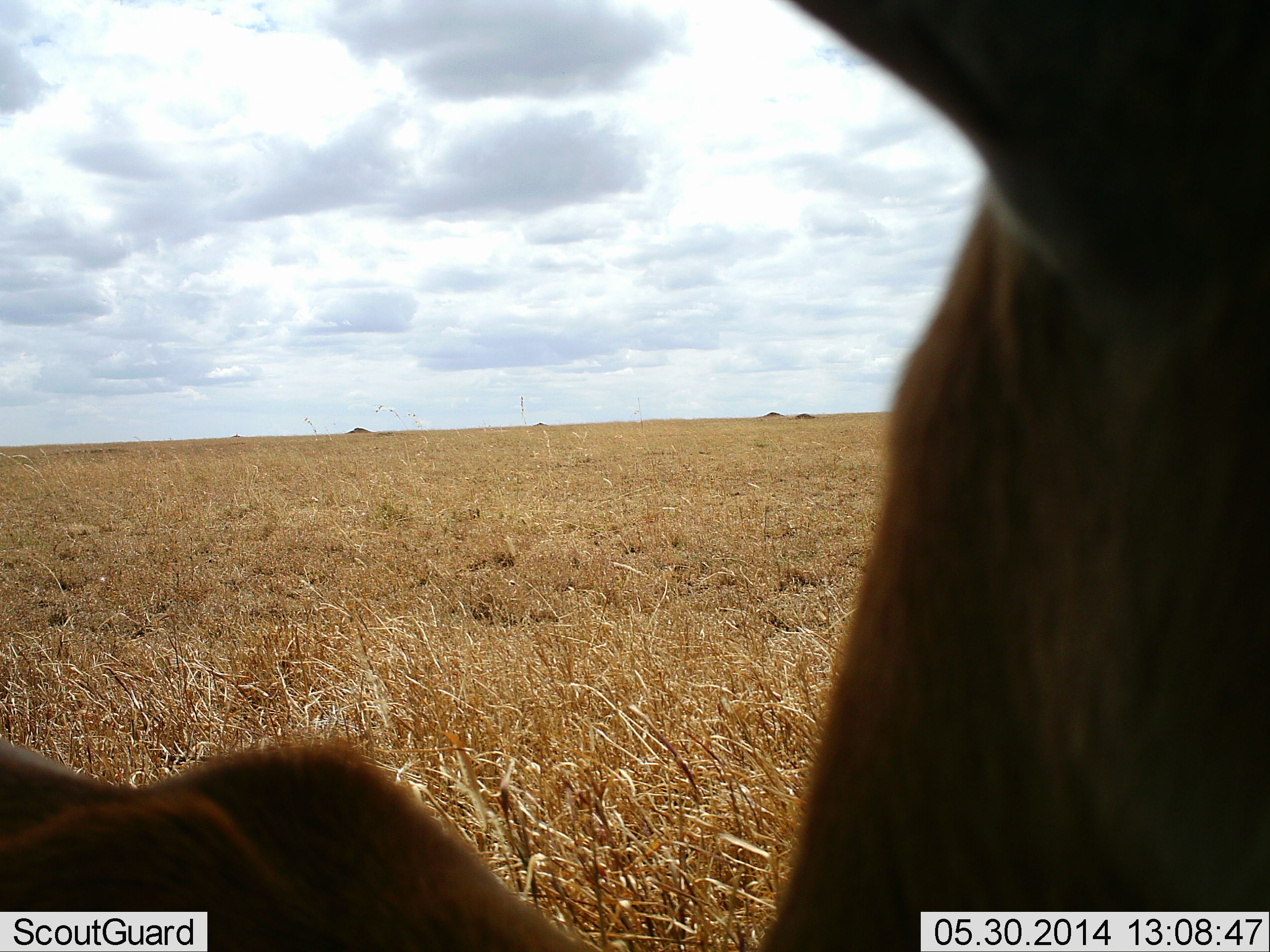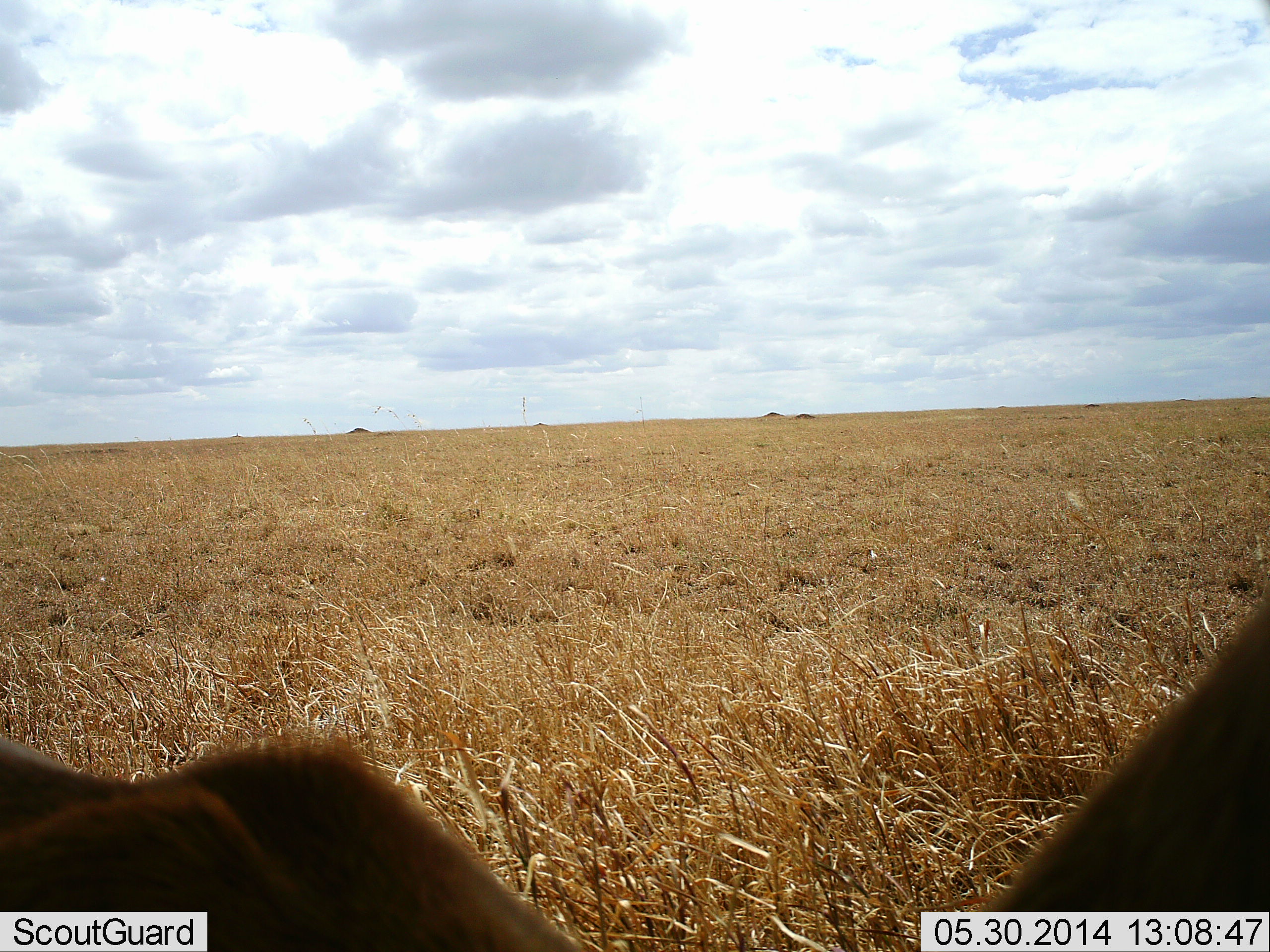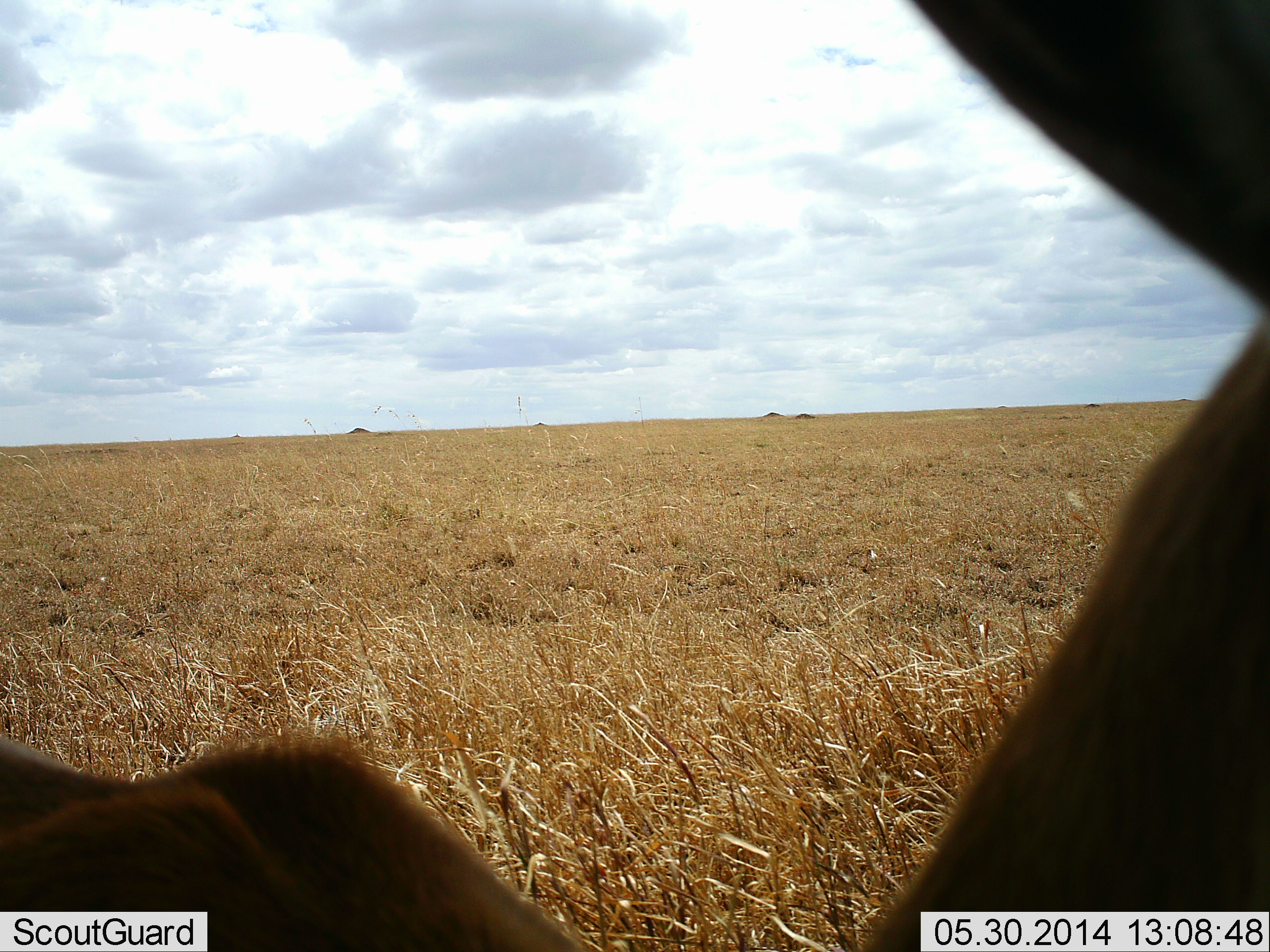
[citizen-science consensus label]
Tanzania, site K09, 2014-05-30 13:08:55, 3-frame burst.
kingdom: Animalia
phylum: Chordata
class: Mammalia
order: Artiodactyla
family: Bovidae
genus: Eudorcas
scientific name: Eudorcas thomsonii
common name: thomson's gazelle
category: gazellethomsons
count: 1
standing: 71%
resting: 29%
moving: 0%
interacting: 0%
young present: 0%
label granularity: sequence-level